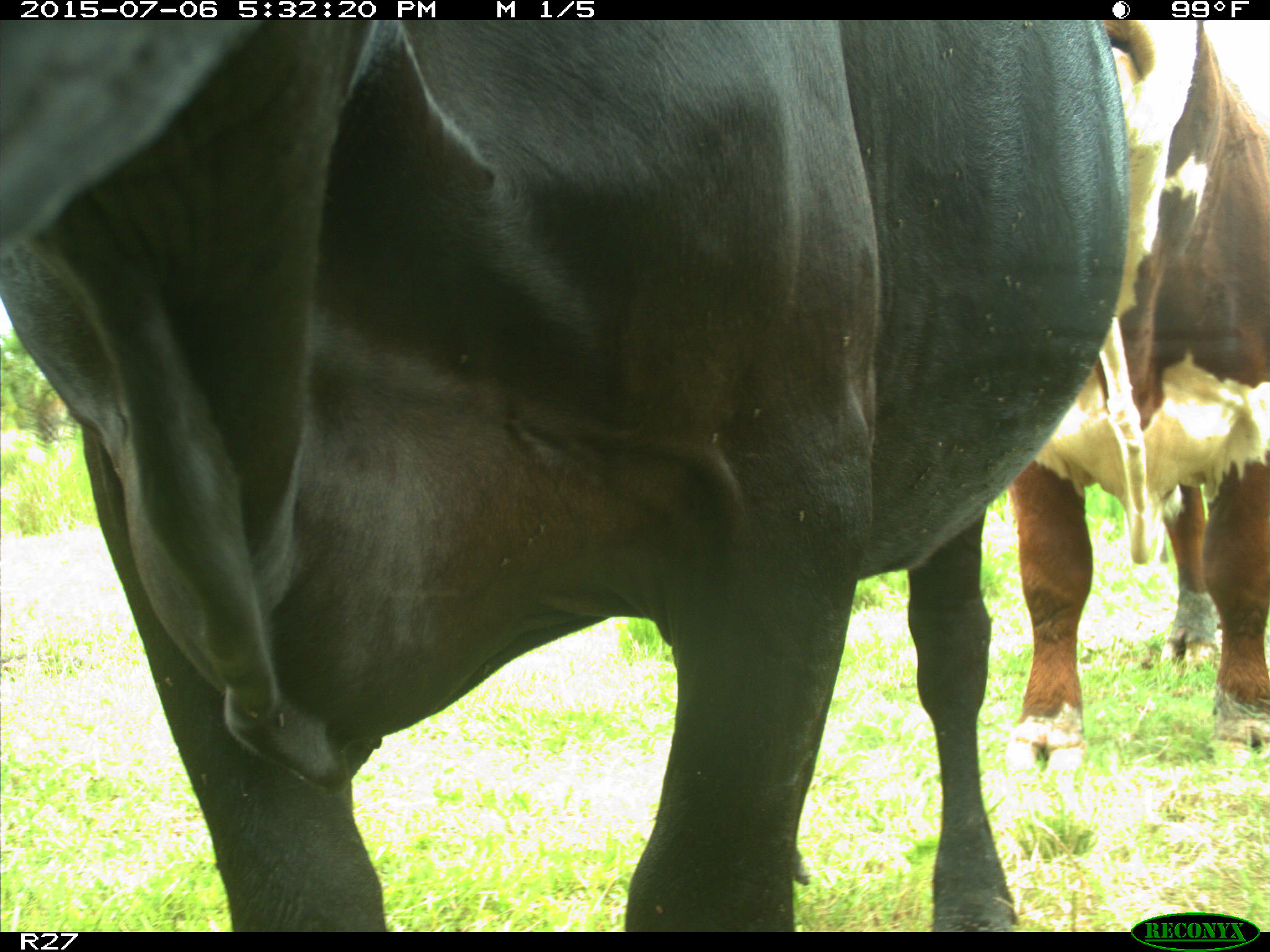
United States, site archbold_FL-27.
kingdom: Animalia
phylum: Chordata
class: Mammalia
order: Artiodactyla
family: Bovidae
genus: Bos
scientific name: Bos taurus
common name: domestic cow